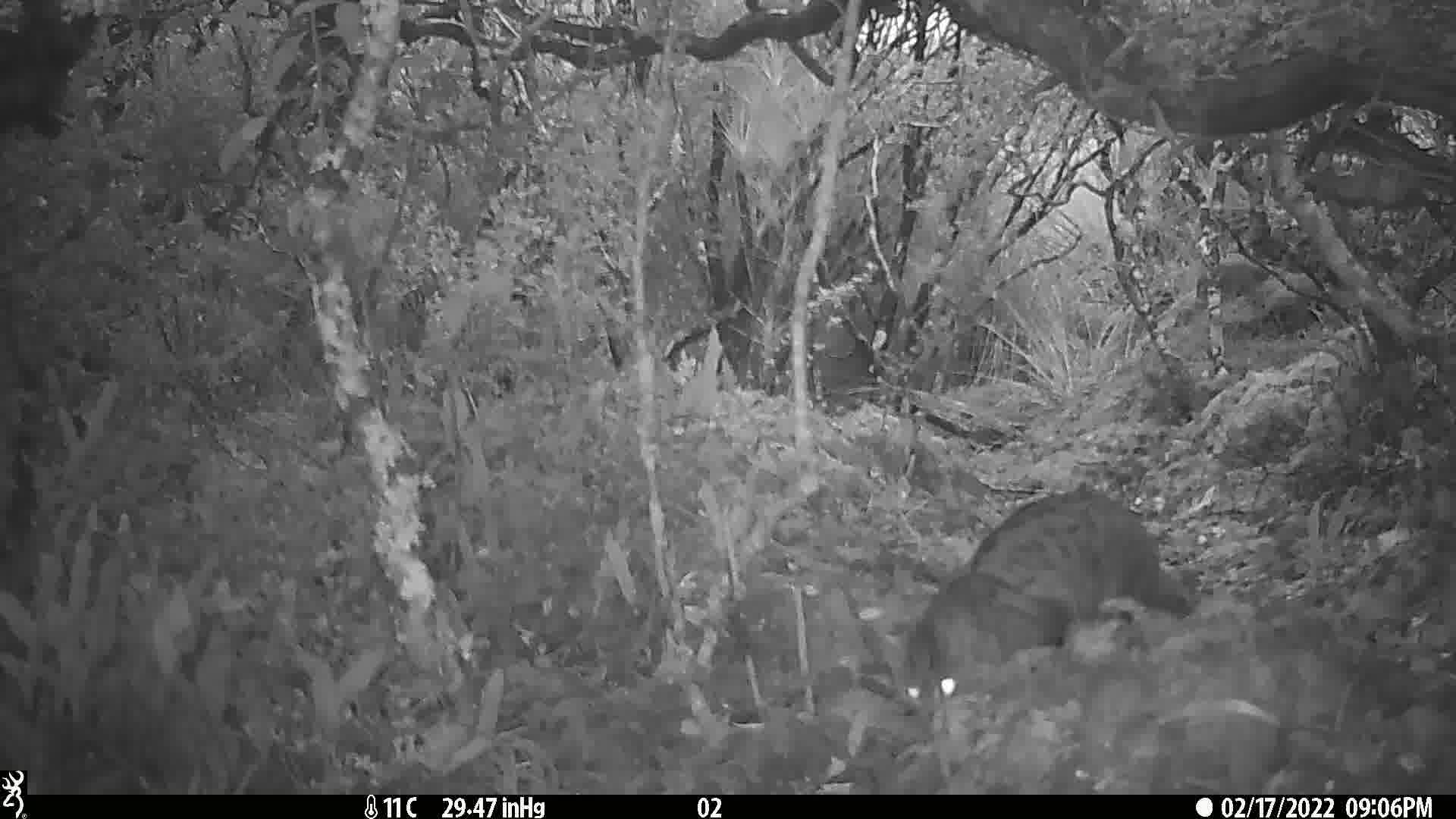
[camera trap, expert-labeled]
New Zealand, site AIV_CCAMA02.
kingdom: Animalia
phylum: Chordata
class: Mammalia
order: Carnivora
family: Felidae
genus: Felis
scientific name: Felis catus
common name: domestic cat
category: cat